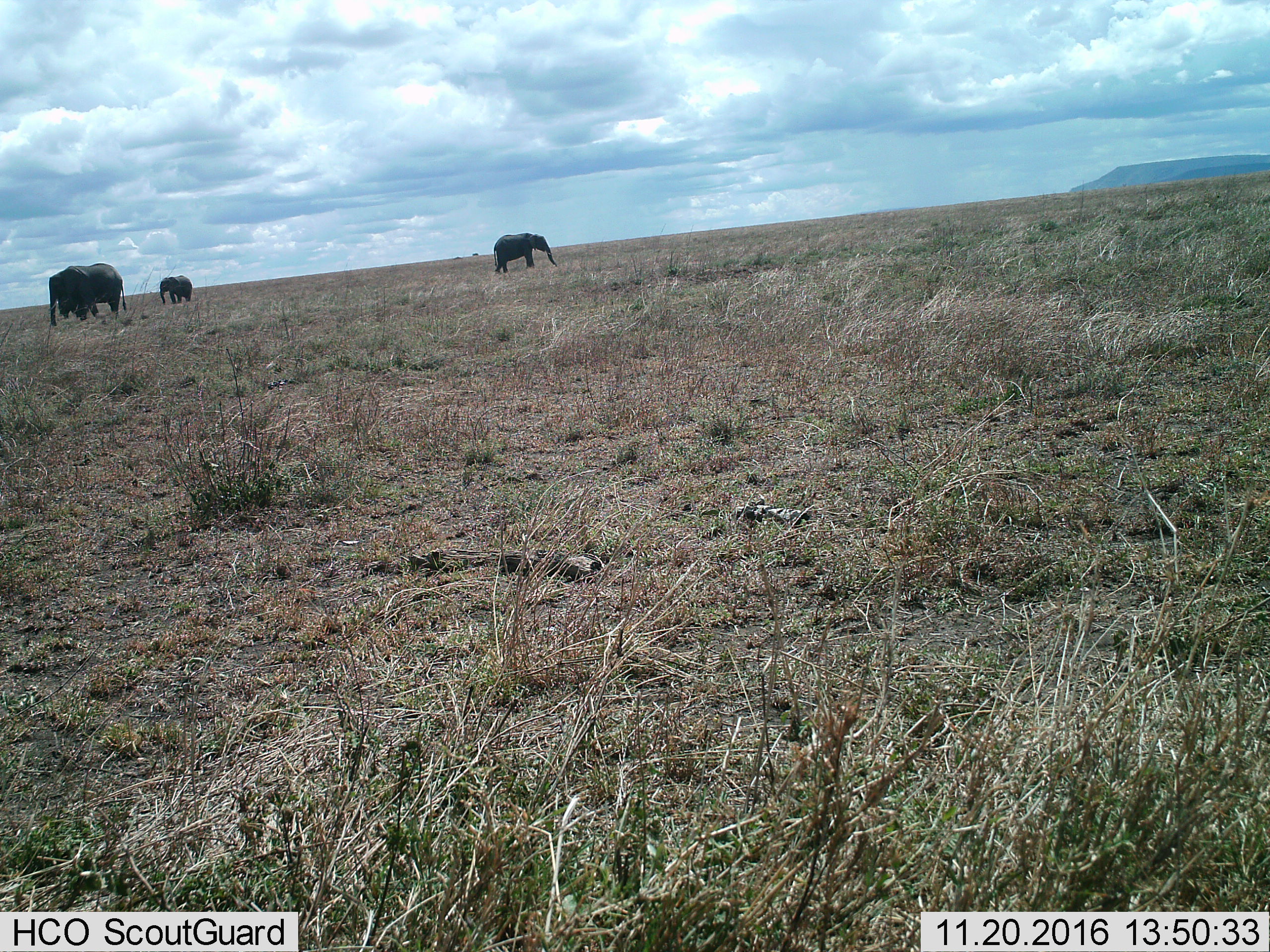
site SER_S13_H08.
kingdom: Animalia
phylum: Chordata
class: Mammalia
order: Proboscidea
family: Elephantidae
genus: Loxodonta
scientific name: Loxodonta africana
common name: african bush elephant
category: elephant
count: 3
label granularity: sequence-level